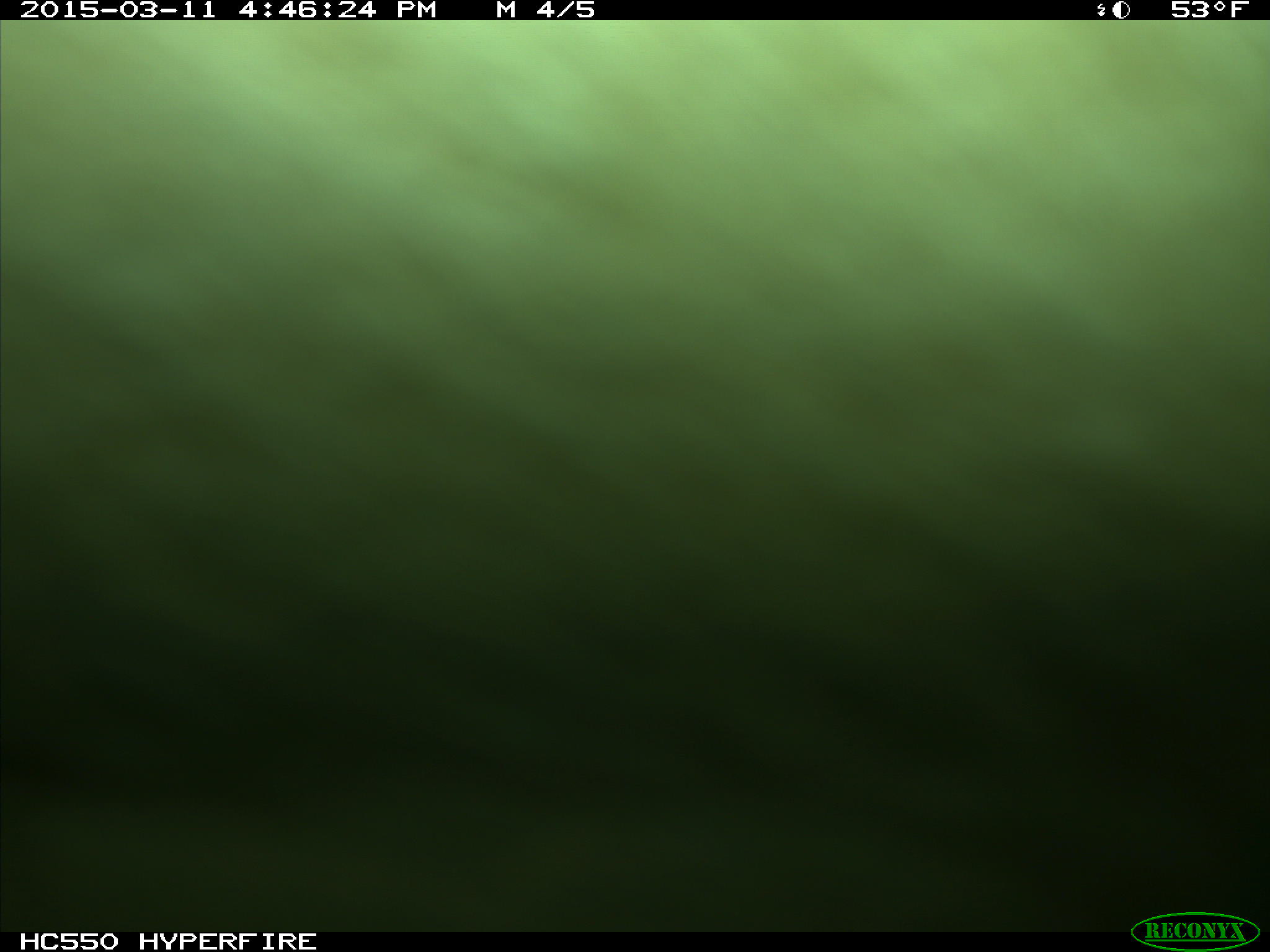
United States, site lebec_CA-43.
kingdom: Animalia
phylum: Chordata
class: Mammalia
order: Artiodactyla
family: Bovidae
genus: Bos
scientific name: Bos taurus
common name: domestic cow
Bos taurus (domestic cow).